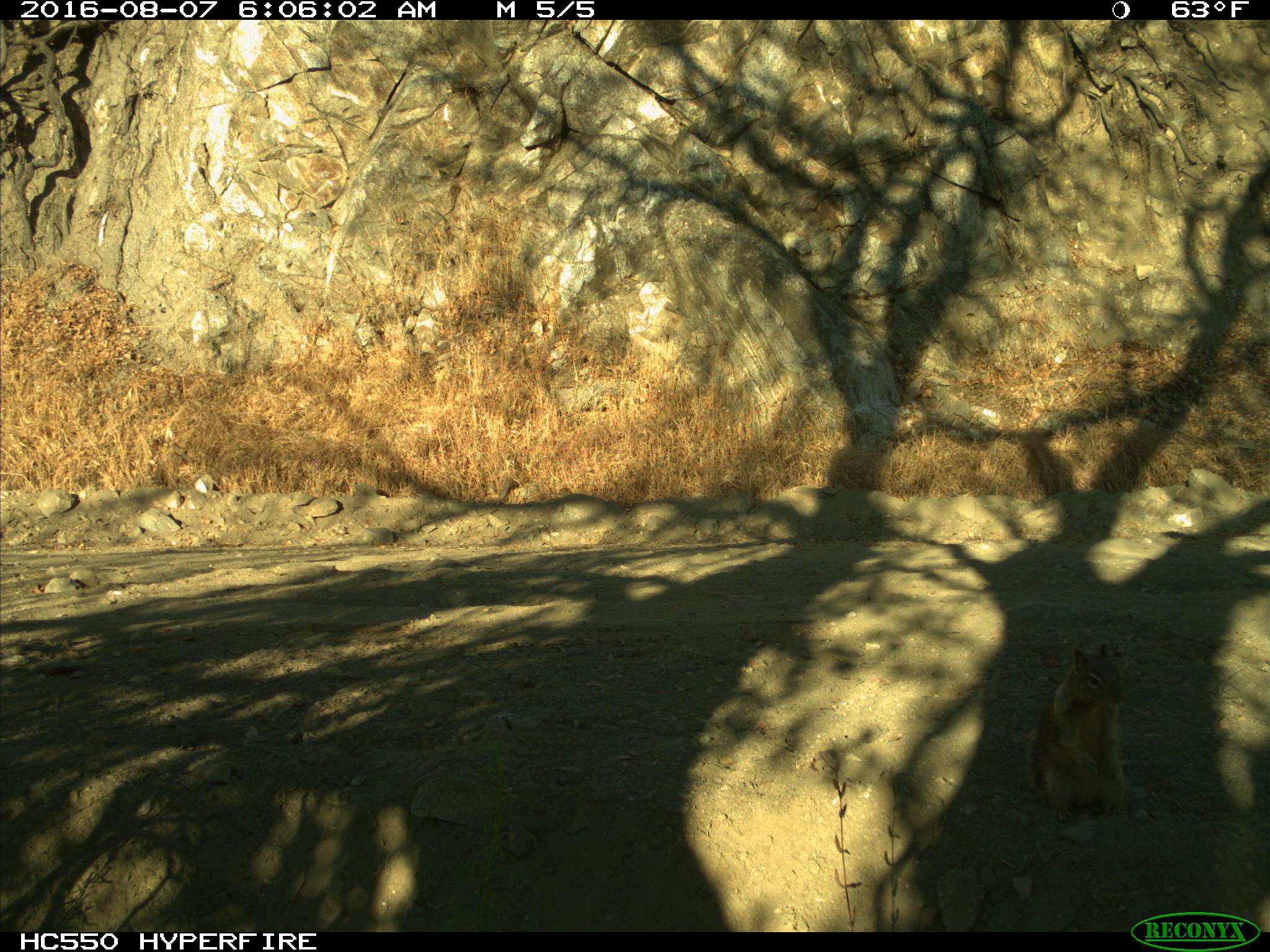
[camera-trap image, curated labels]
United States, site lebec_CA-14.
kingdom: Animalia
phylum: Chordata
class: Mammalia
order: Rodentia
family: Sciuridae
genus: Otospermophilus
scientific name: Otospermophilus beecheyi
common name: california ground squirrel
Otospermophilus beecheyi (california ground squirrel).